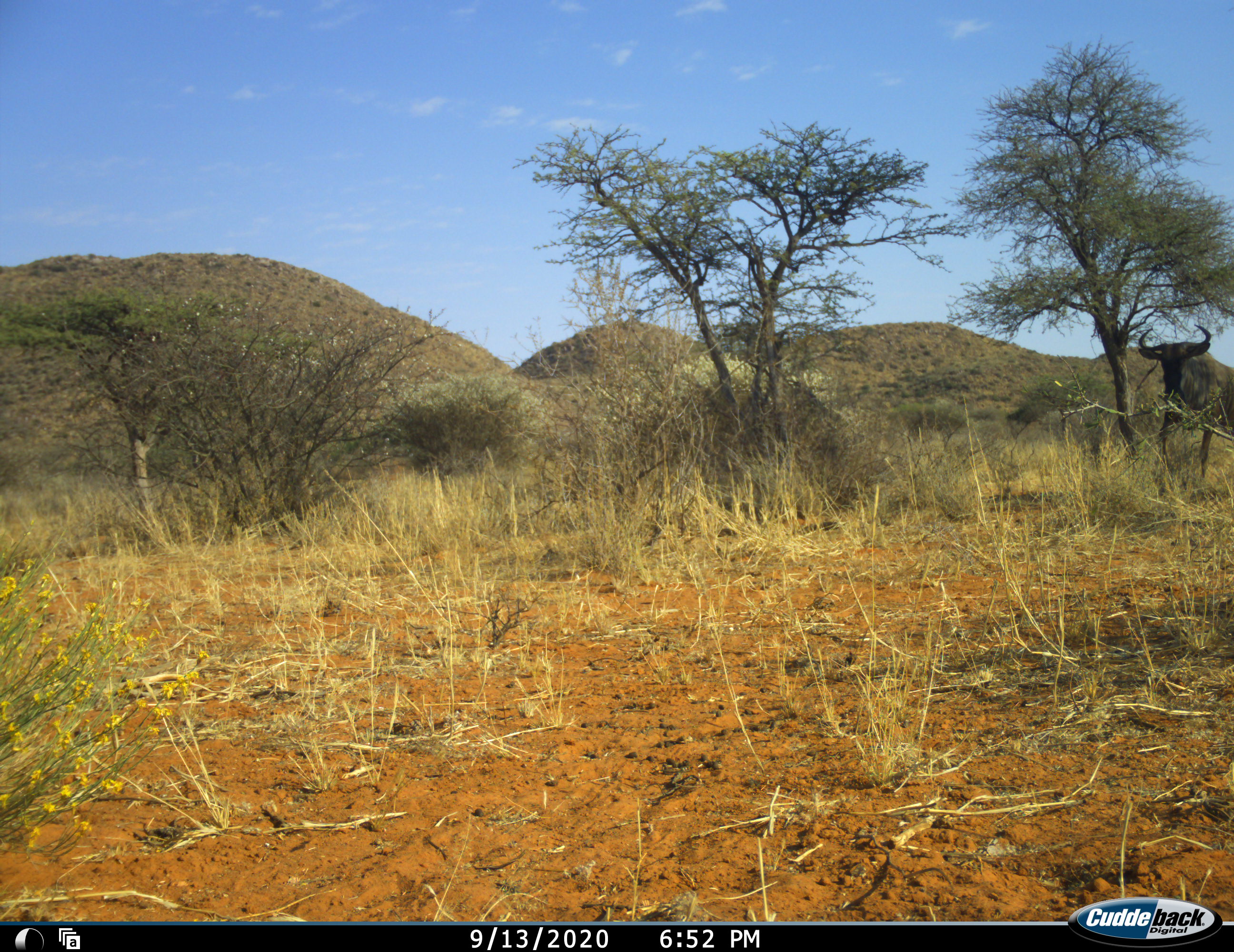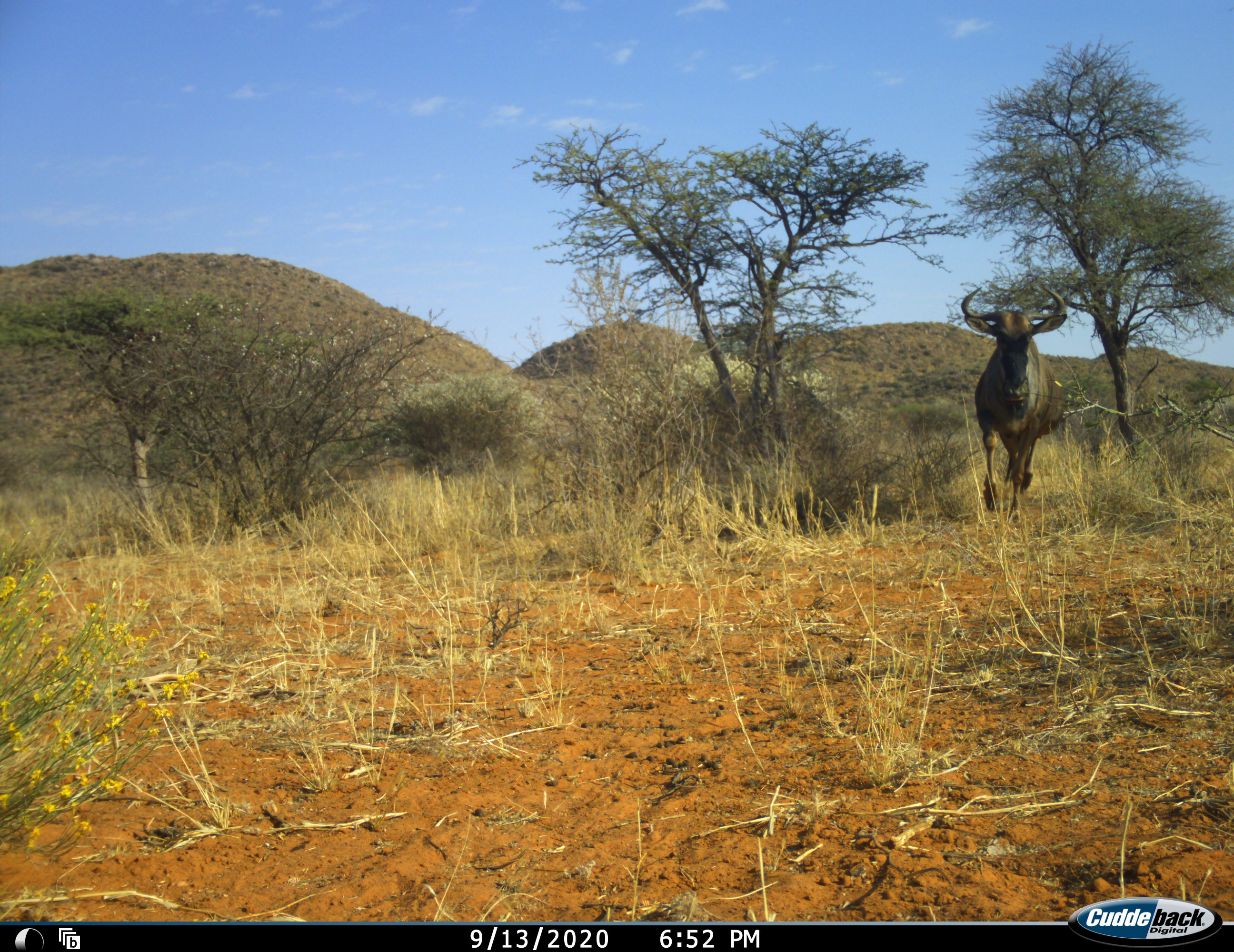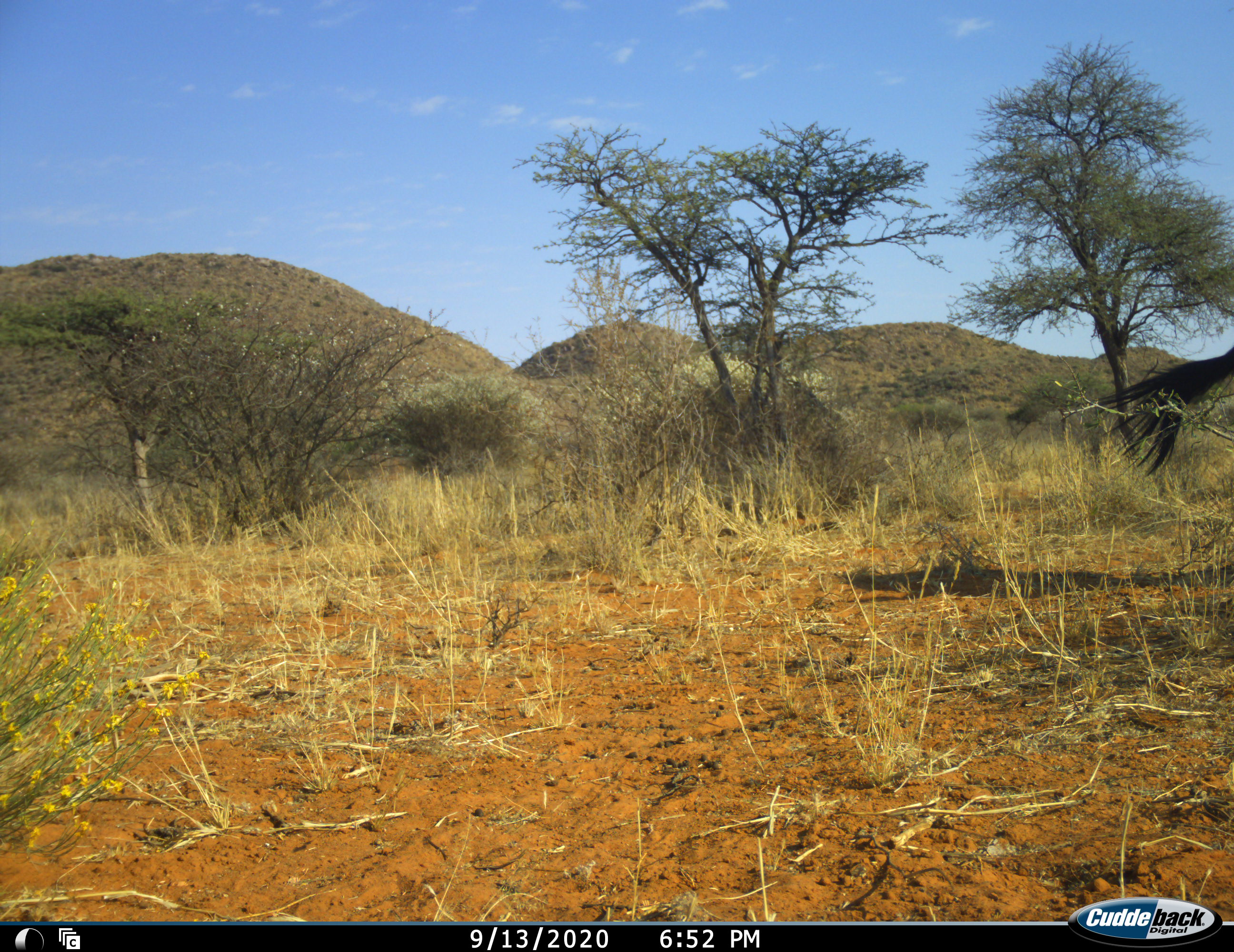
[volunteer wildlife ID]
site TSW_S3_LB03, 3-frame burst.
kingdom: Animalia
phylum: Chordata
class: Mammalia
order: Artiodactyla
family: Bovidae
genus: Connochaetes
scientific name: Connochaetes taurinus taurinus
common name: blue wildebeest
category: wildebeestblue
Wildebeestblue (blue wildebeest) (Connochaetes taurinus taurinus), count 1. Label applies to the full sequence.